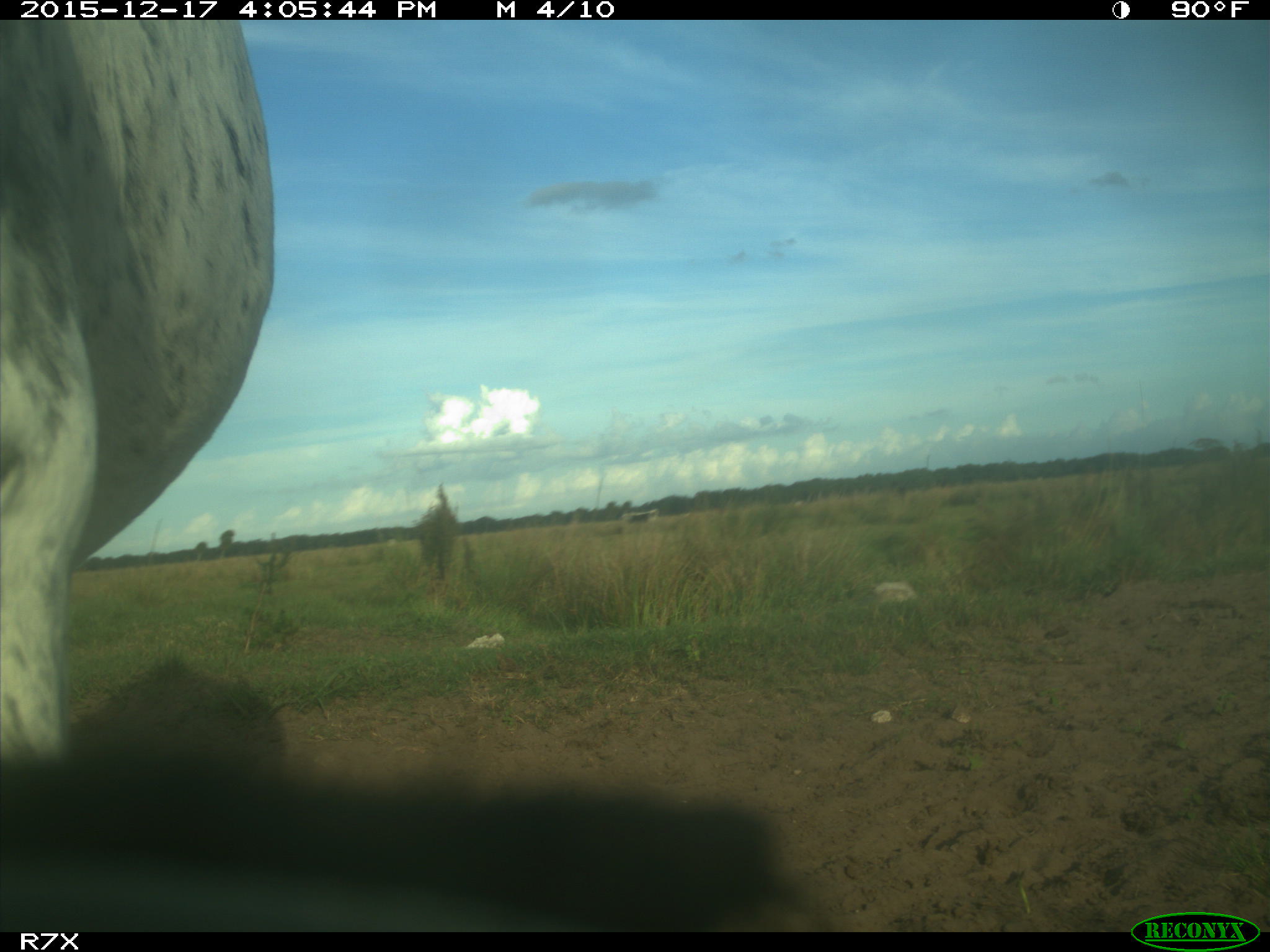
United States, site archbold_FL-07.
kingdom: Animalia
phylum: Chordata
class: Mammalia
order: Artiodactyla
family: Bovidae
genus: Bos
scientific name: Bos taurus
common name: domestic cow